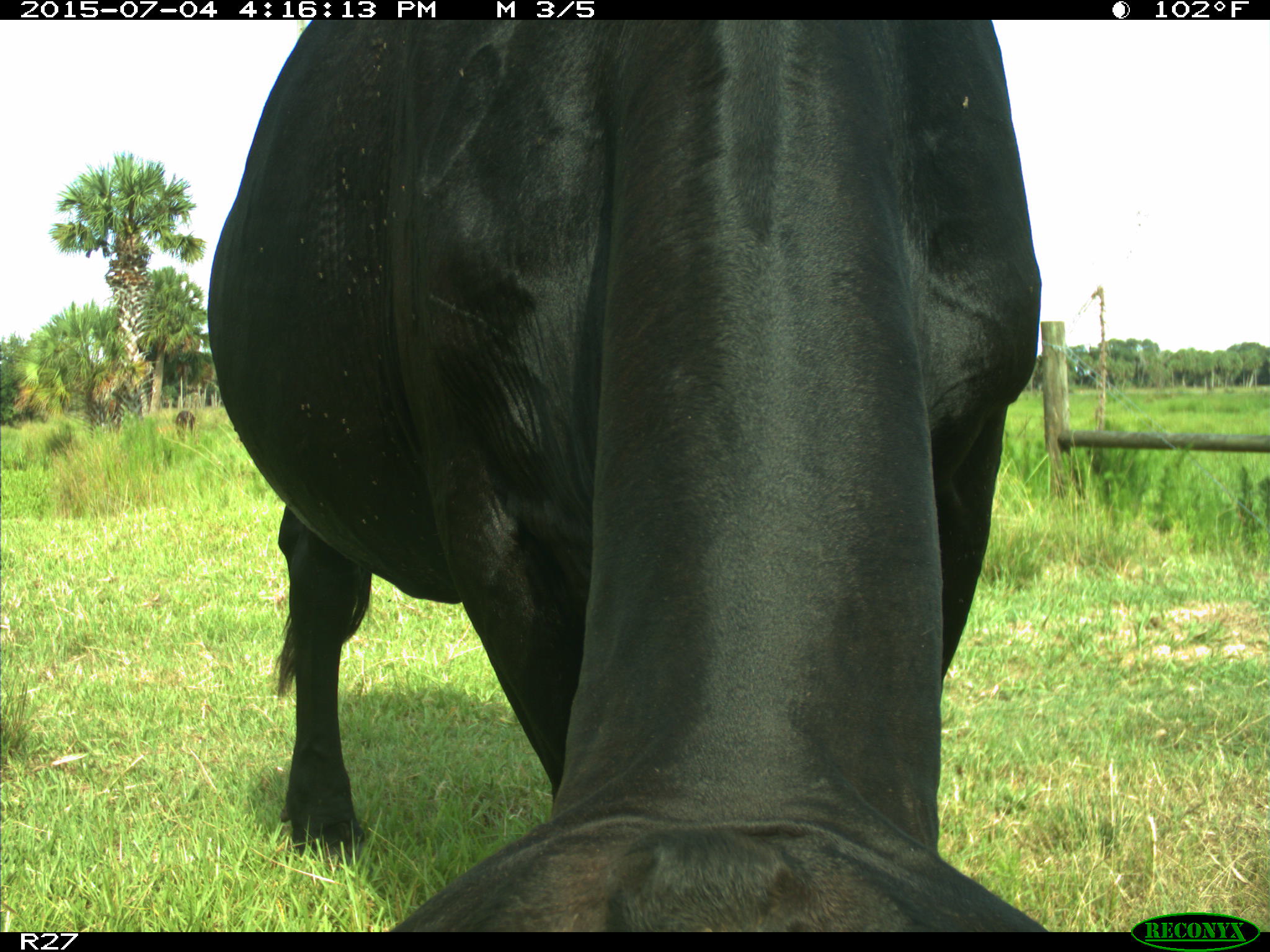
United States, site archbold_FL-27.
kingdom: Animalia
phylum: Chordata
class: Mammalia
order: Artiodactyla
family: Bovidae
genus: Bos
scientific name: Bos taurus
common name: domestic cow